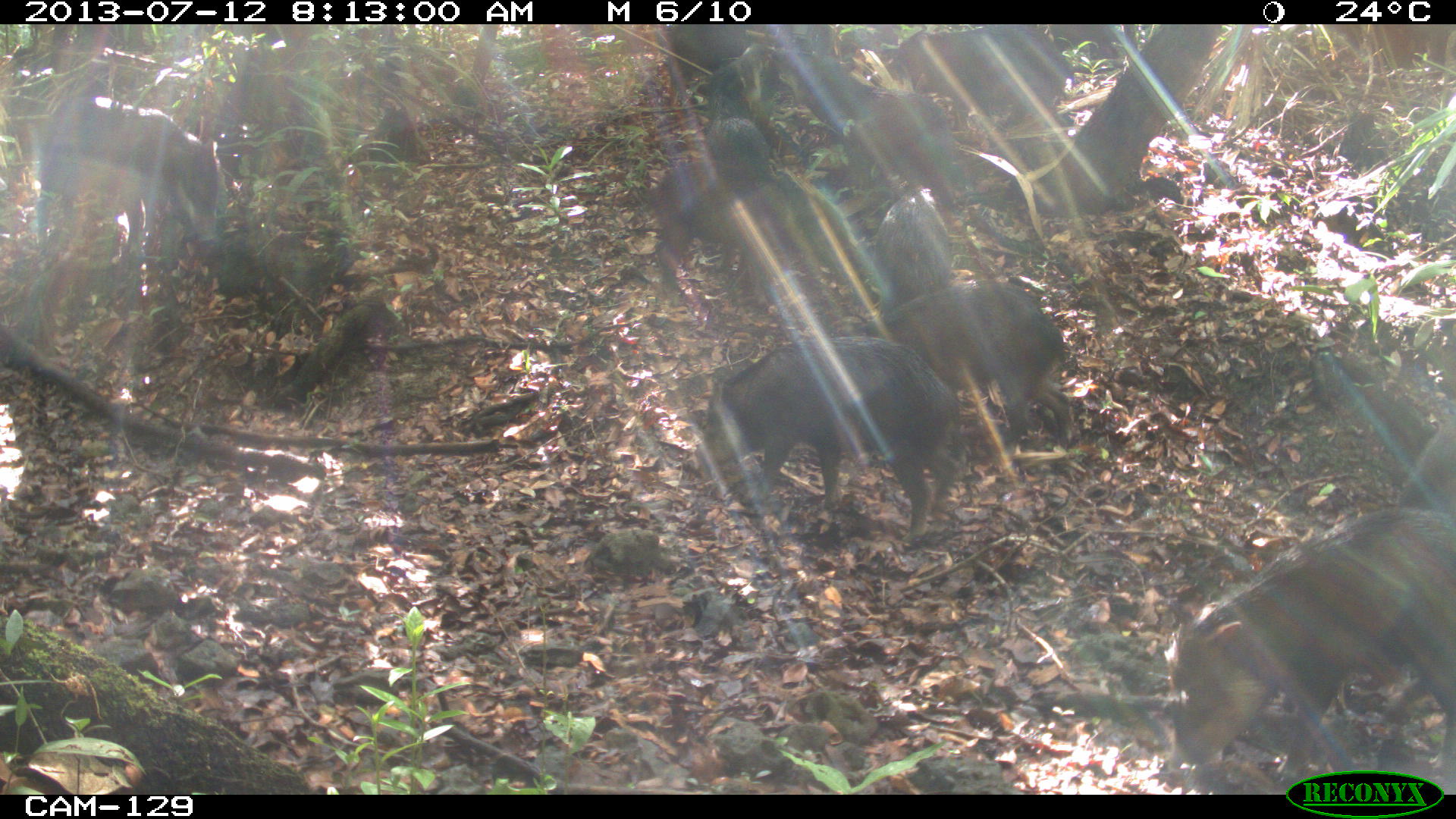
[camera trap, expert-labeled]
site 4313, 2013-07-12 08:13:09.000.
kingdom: Animalia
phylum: Chordata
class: Mammalia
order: Artiodactyla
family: Tayassuidae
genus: Tayassu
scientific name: Tayassu pecari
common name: white-lipped peccary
Tayassu pecari (white-lipped peccary), count 20.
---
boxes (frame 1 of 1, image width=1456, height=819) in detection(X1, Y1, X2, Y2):
tayassu pecari: detection(1170, 509, 1456, 784); detection(700, 334, 956, 541); detection(878, 285, 1072, 448); detection(38, 90, 220, 248); detection(864, 23, 1080, 129); detection(780, 55, 961, 175); detection(869, 184, 954, 303); detection(651, 159, 737, 272); detection(706, 115, 772, 201); detection(663, 24, 753, 65)